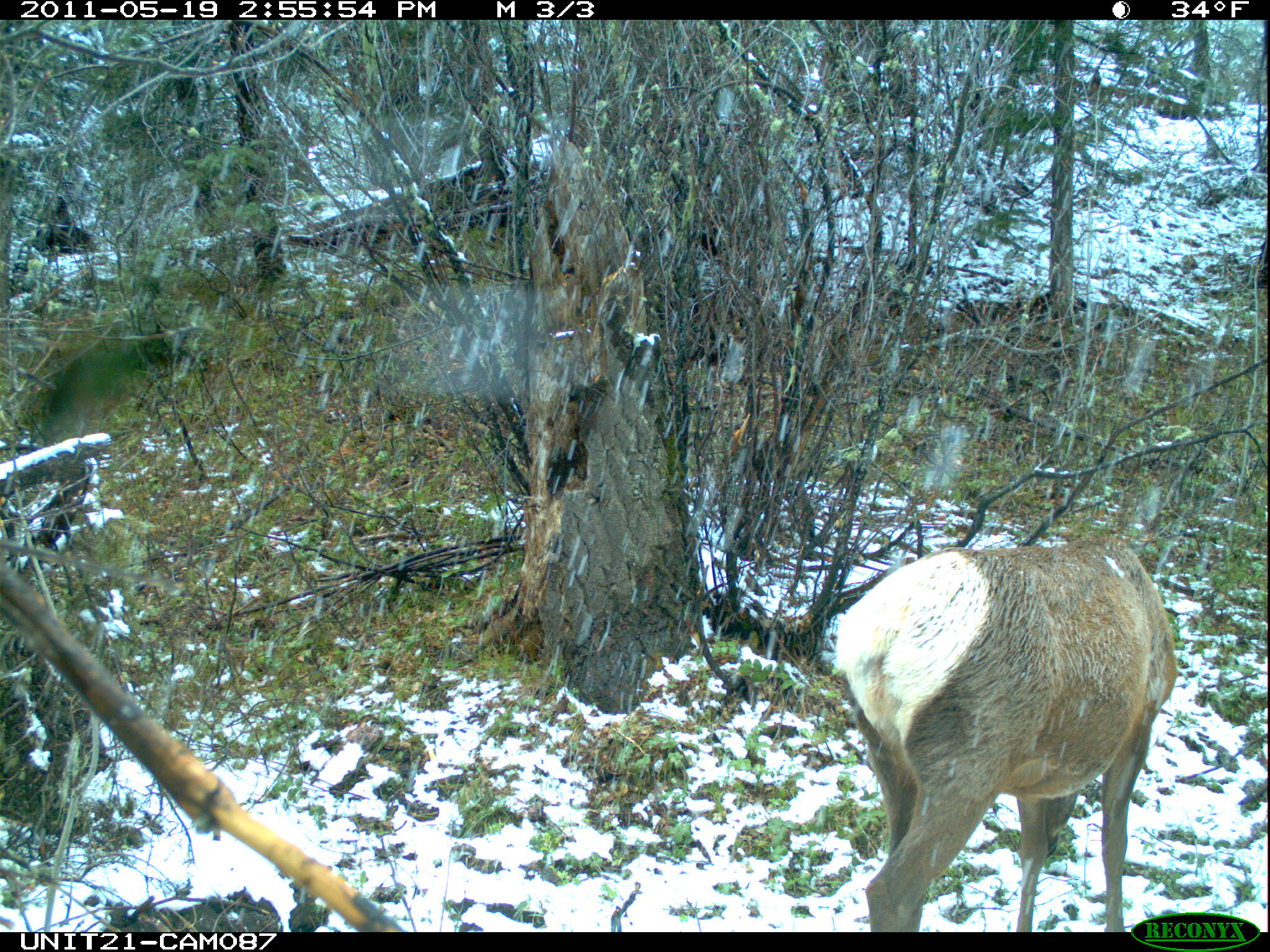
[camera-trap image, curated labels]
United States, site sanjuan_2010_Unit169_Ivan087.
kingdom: Animalia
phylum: Chordata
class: Mammalia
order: Artiodactyla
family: Cervidae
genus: Cervus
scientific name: Cervus elaphus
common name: red deer